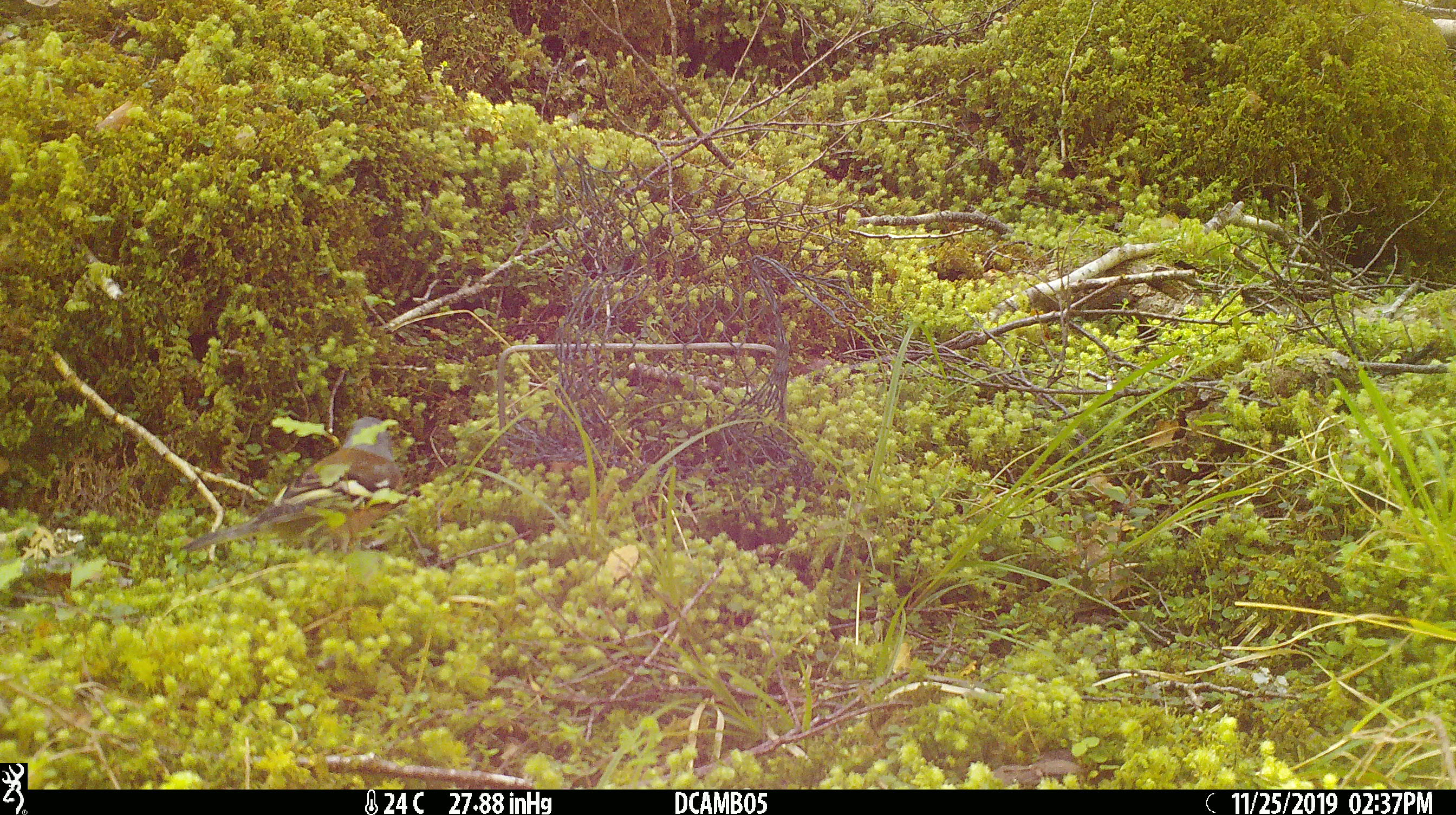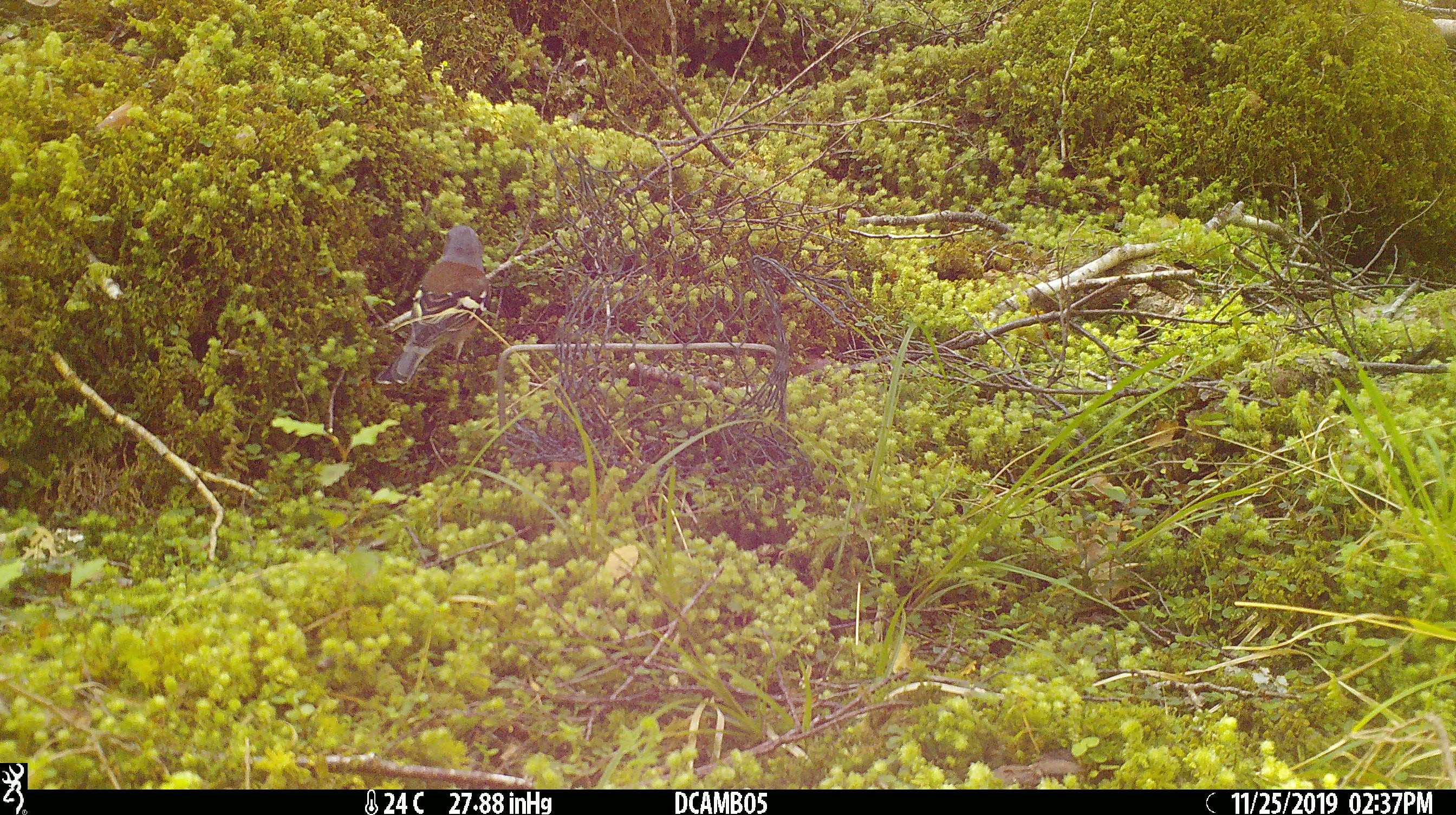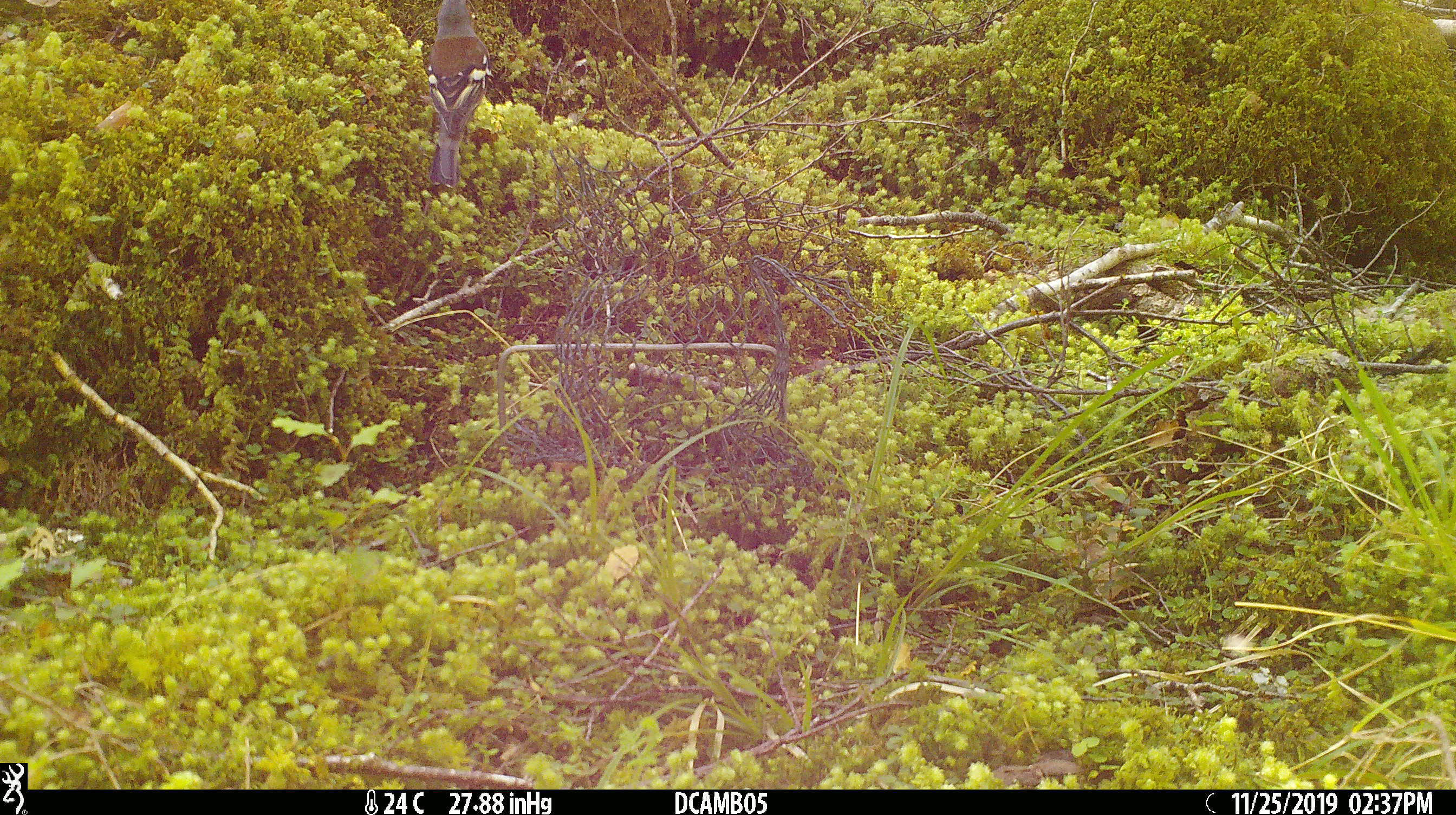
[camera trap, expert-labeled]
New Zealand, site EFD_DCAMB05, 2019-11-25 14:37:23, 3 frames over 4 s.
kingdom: Animalia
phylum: Chordata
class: Aves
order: Passeriformes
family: Fringillidae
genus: Fringilla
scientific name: Fringilla coelebs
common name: common chaffinch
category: chaffinch